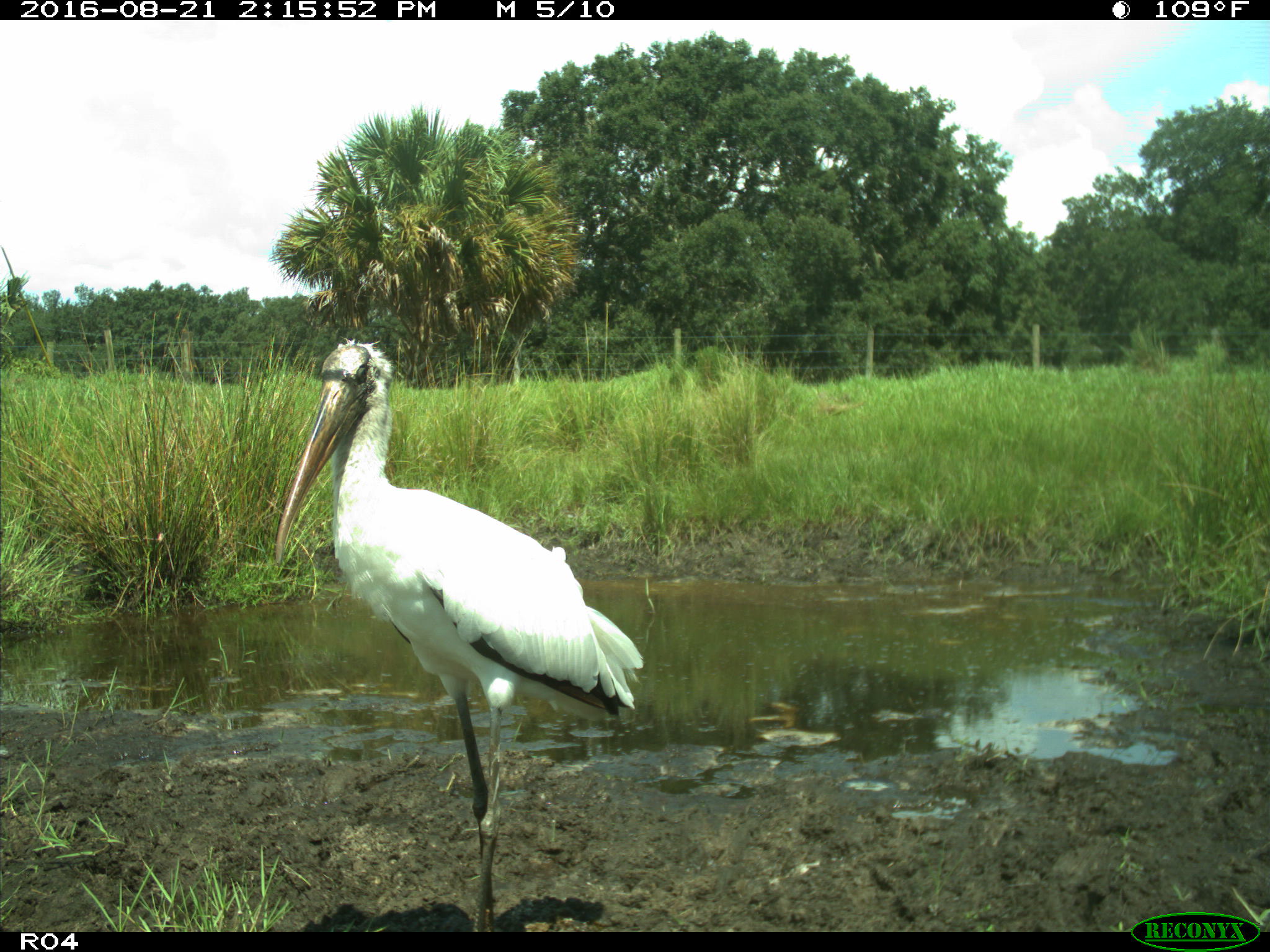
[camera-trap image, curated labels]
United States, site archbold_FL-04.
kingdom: Animalia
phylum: Chordata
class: Aves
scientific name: Aves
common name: birds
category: unidentified bird